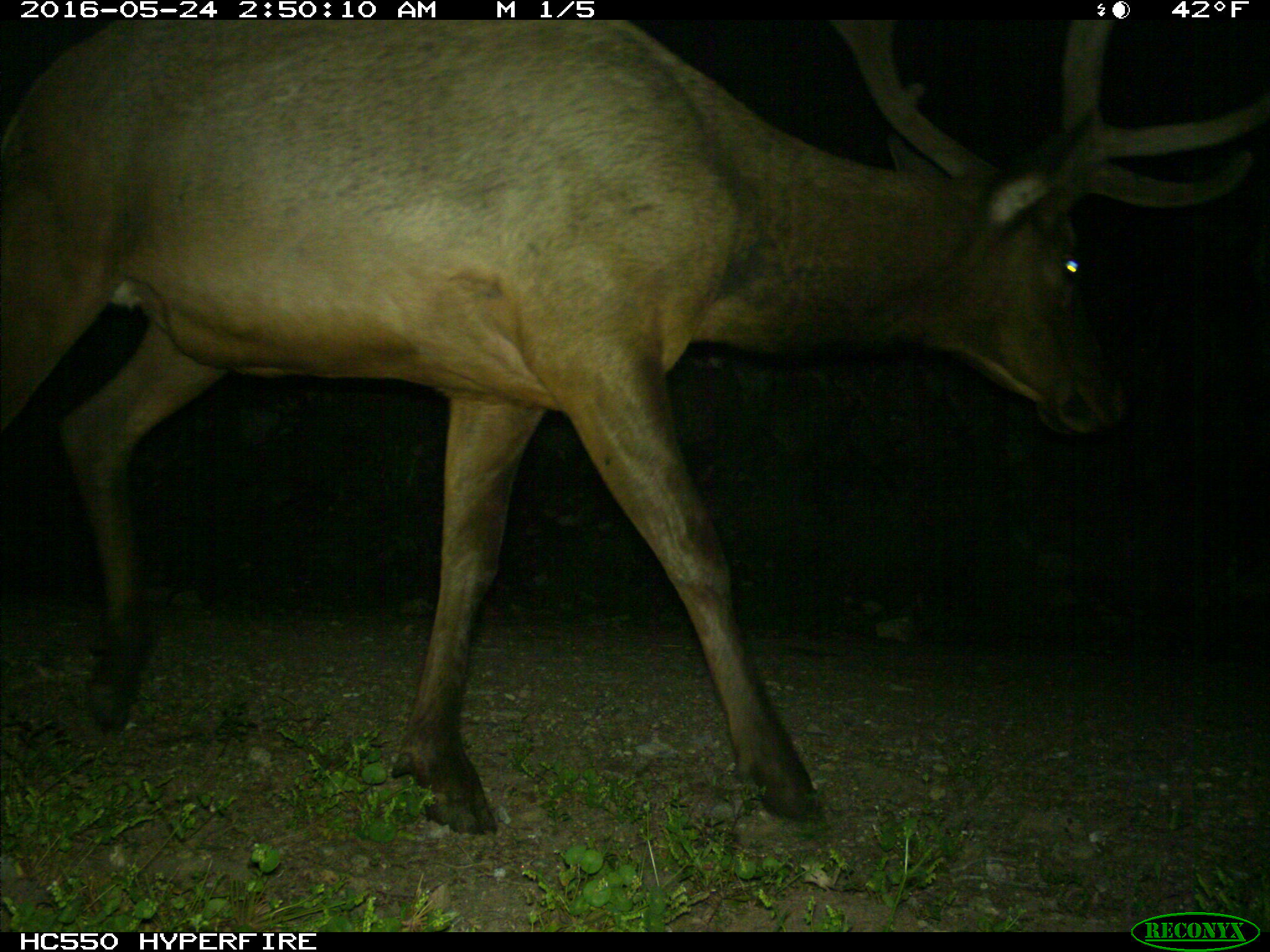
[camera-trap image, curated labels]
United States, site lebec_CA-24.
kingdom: Animalia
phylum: Chordata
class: Mammalia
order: Artiodactyla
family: Cervidae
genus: Cervus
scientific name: Cervus canadensis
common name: elk